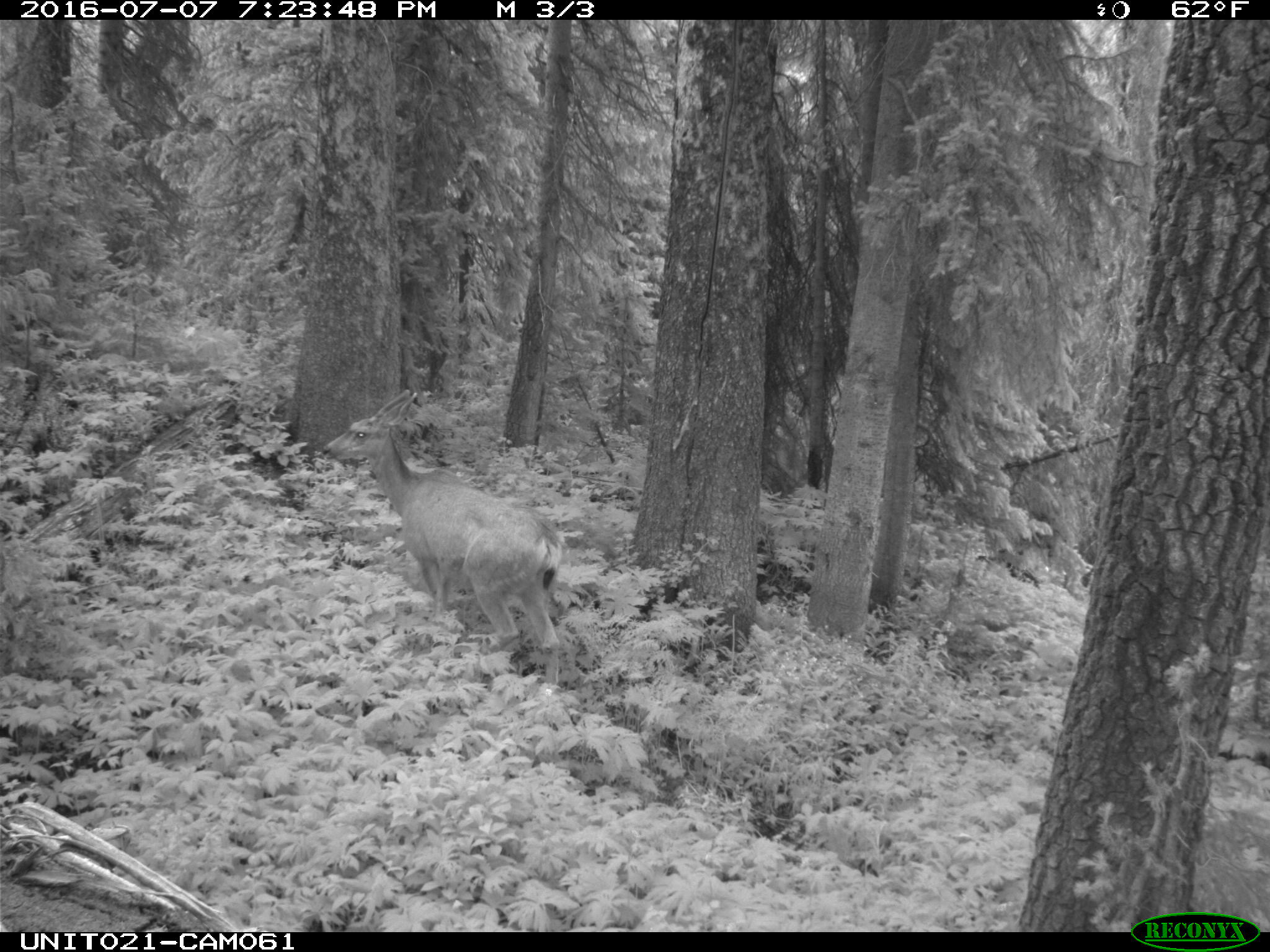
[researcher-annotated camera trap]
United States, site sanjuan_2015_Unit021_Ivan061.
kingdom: Animalia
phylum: Chordata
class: Mammalia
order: Artiodactyla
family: Cervidae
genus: Odocoileus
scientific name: Odocoileus hemionus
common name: mule deer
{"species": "Odocoileus hemionus (mule deer)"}